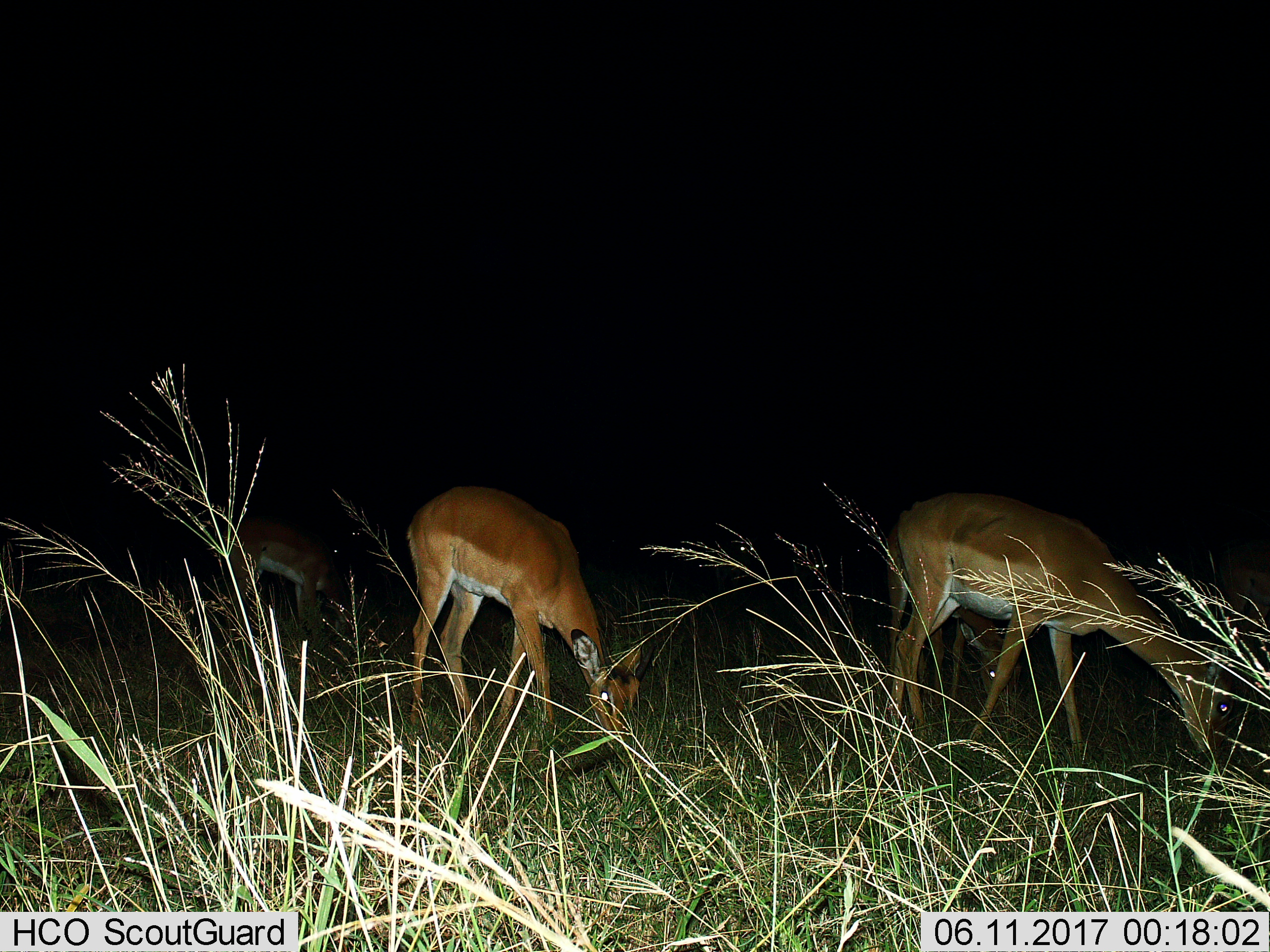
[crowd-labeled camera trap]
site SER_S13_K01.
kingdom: Animalia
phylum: Chordata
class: Mammalia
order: Artiodactyla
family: Bovidae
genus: Aepyceros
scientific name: Aepyceros melampus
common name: impala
Impala (Aepyceros melampus), count 3. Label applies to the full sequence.